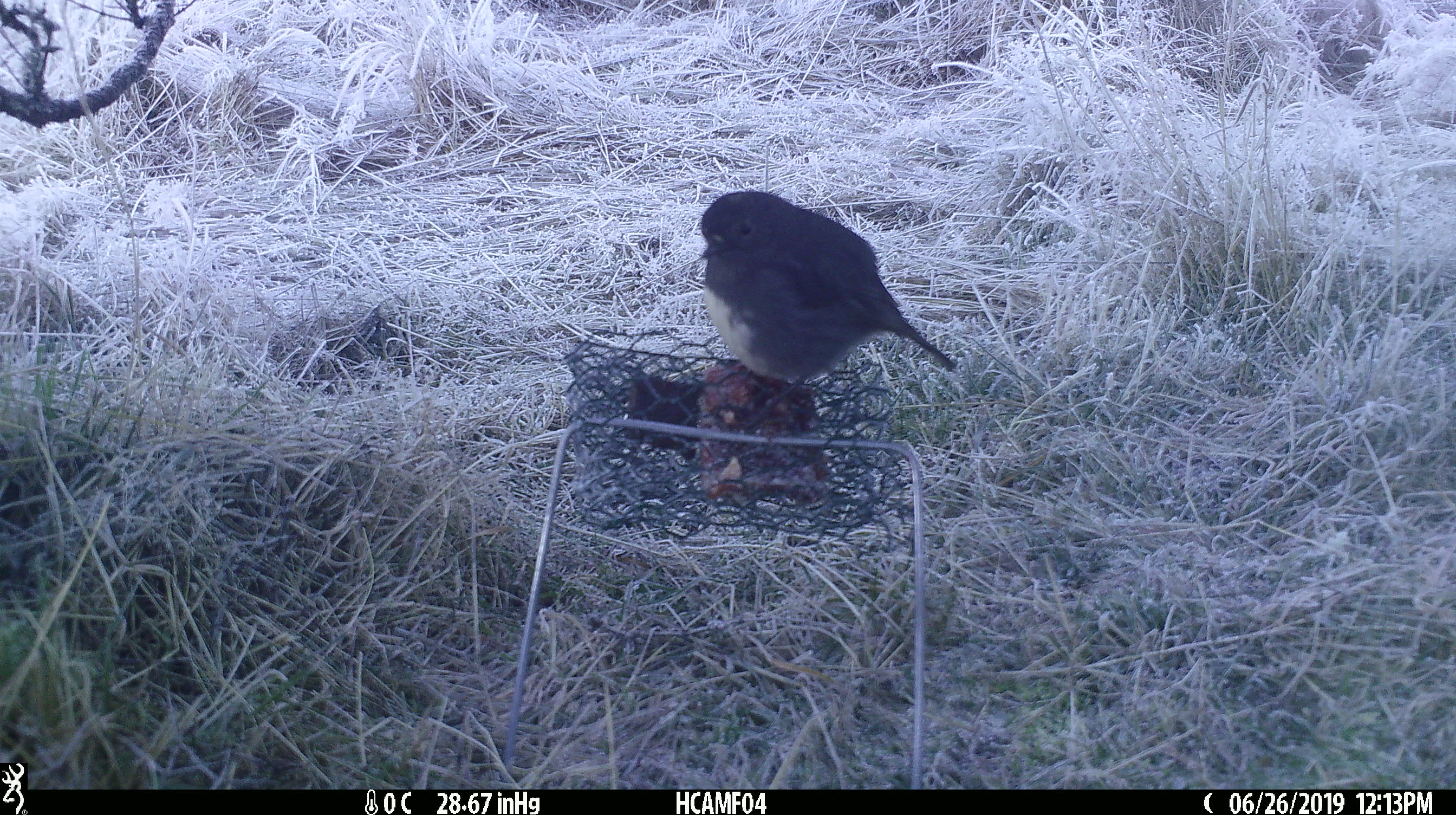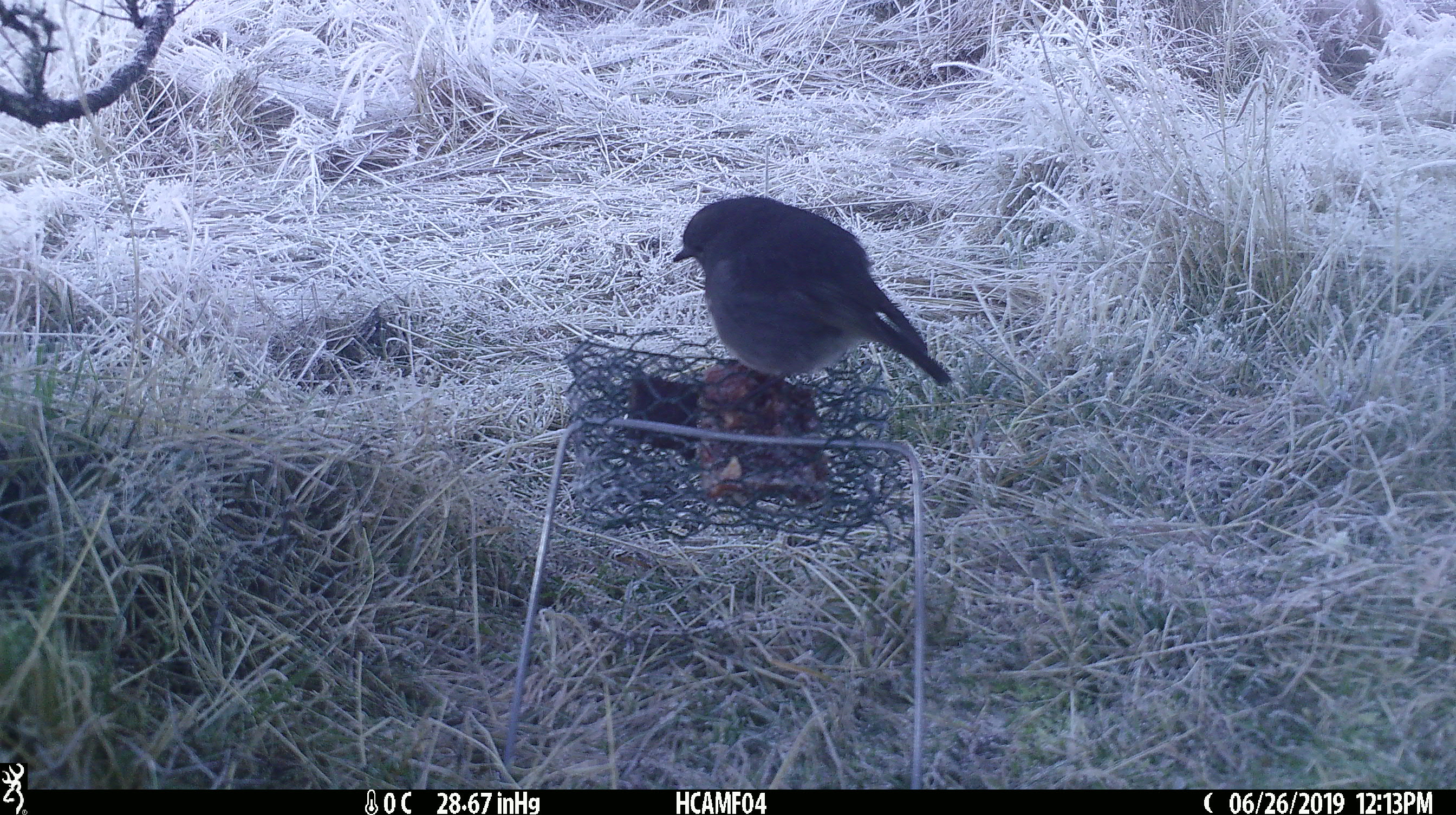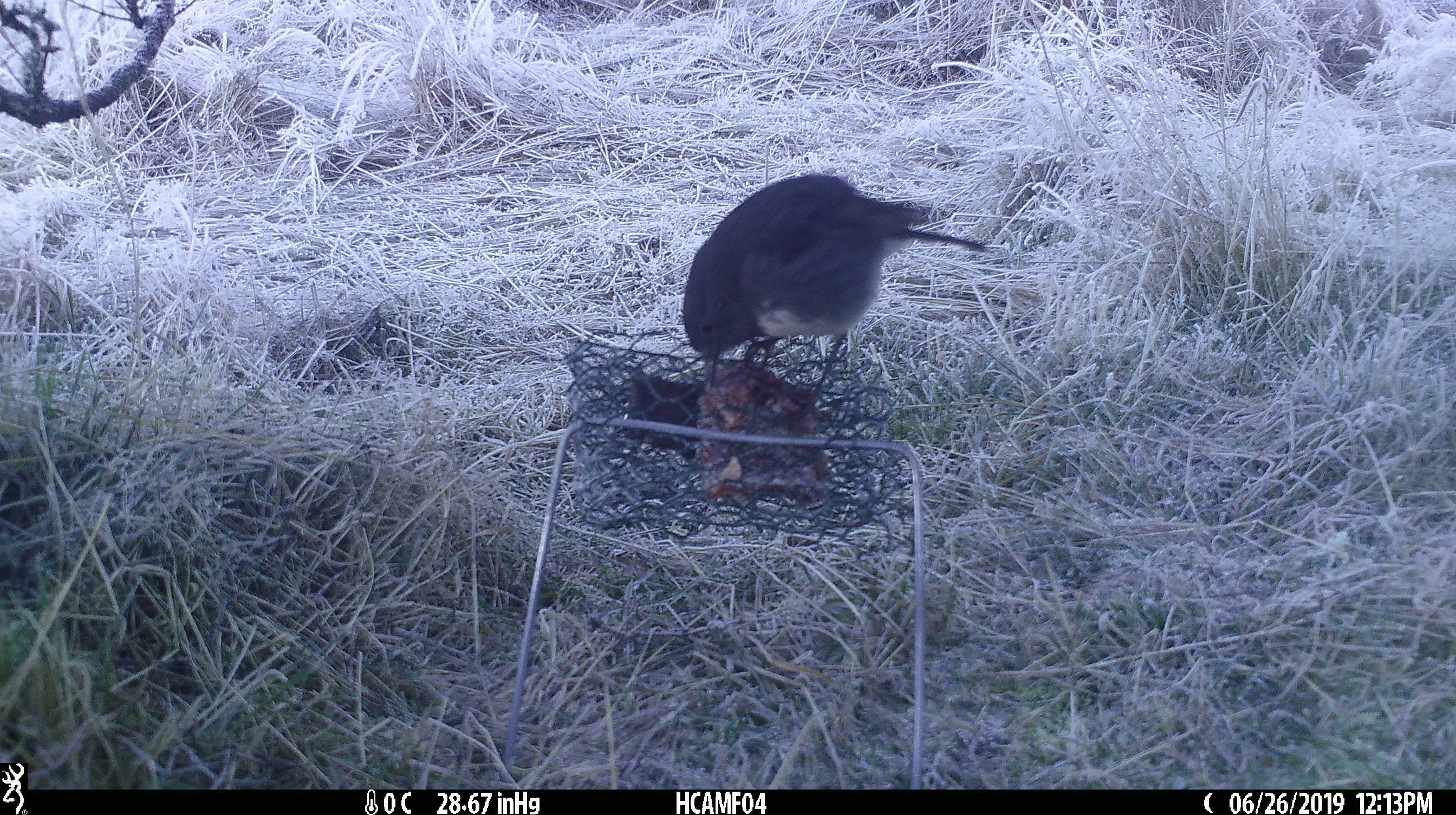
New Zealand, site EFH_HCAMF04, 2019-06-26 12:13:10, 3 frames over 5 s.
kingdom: Animalia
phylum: Chordata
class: Aves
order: Passeriformes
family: Petroicidae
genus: Petroica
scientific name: Petroica australis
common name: new zealand robin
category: robin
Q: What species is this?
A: Robin (new zealand robin) (Petroica australis).